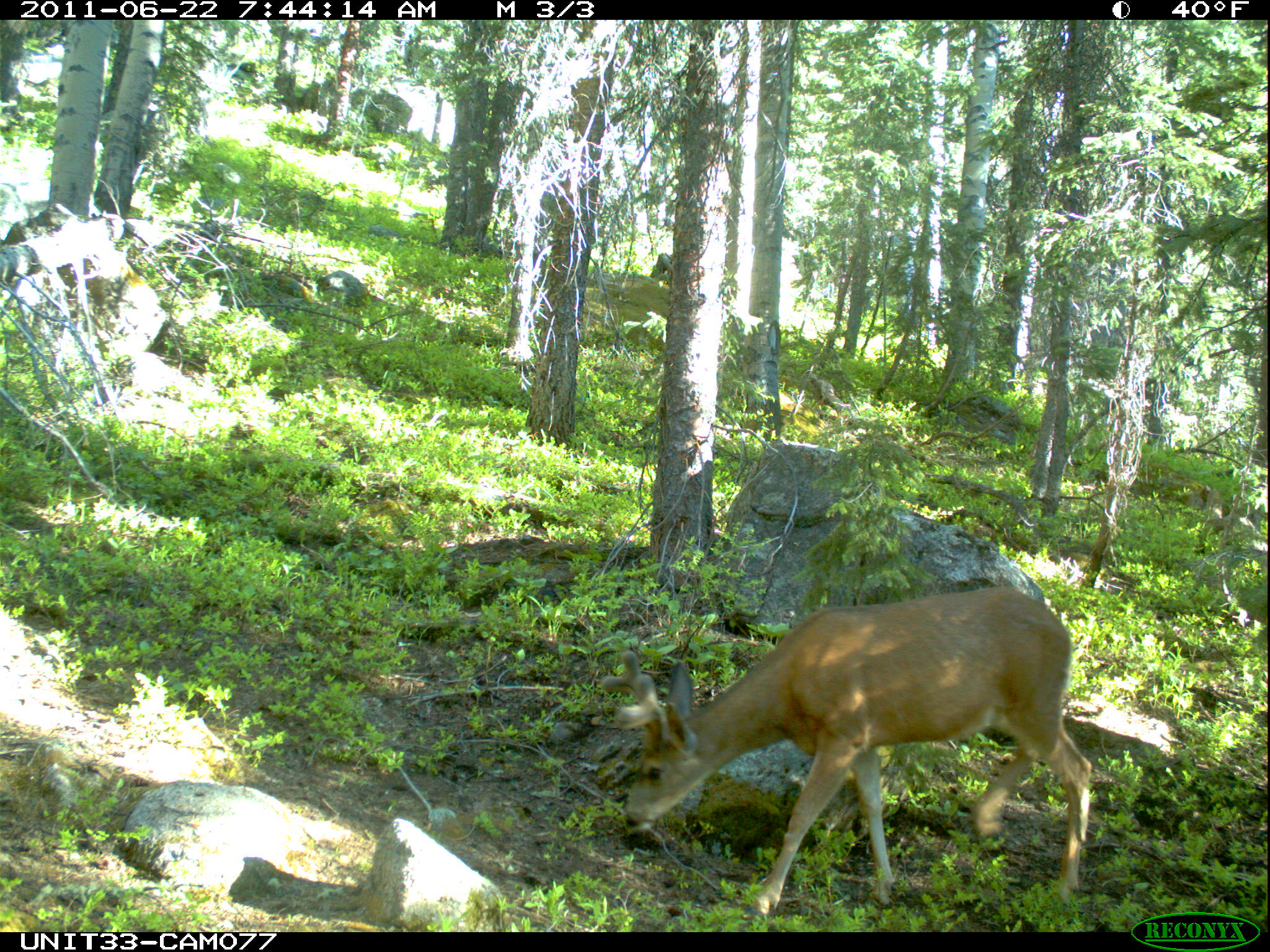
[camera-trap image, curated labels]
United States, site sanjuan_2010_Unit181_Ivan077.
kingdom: Animalia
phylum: Chordata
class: Mammalia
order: Artiodactyla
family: Cervidae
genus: Odocoileus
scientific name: Odocoileus hemionus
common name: mule deer